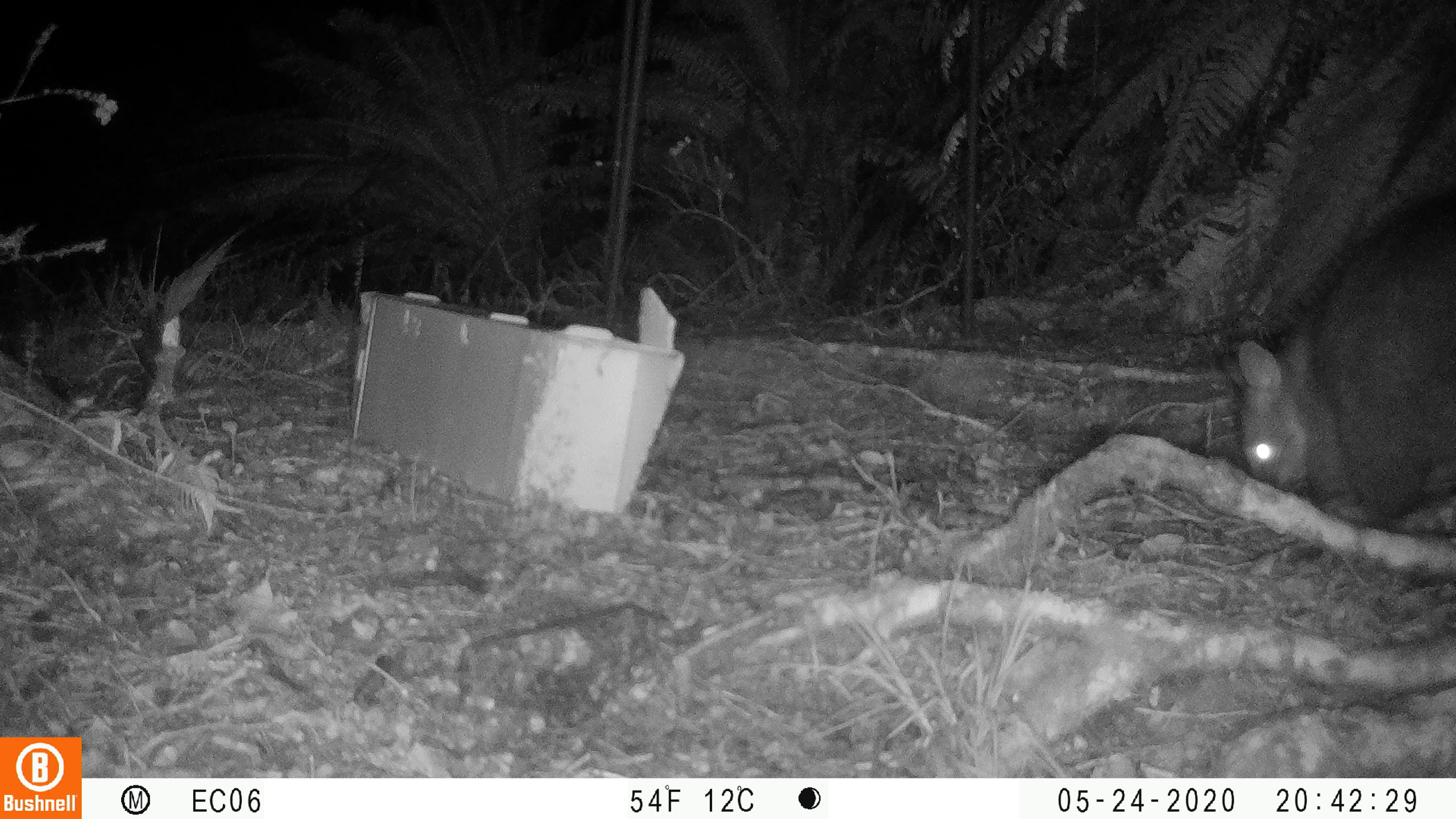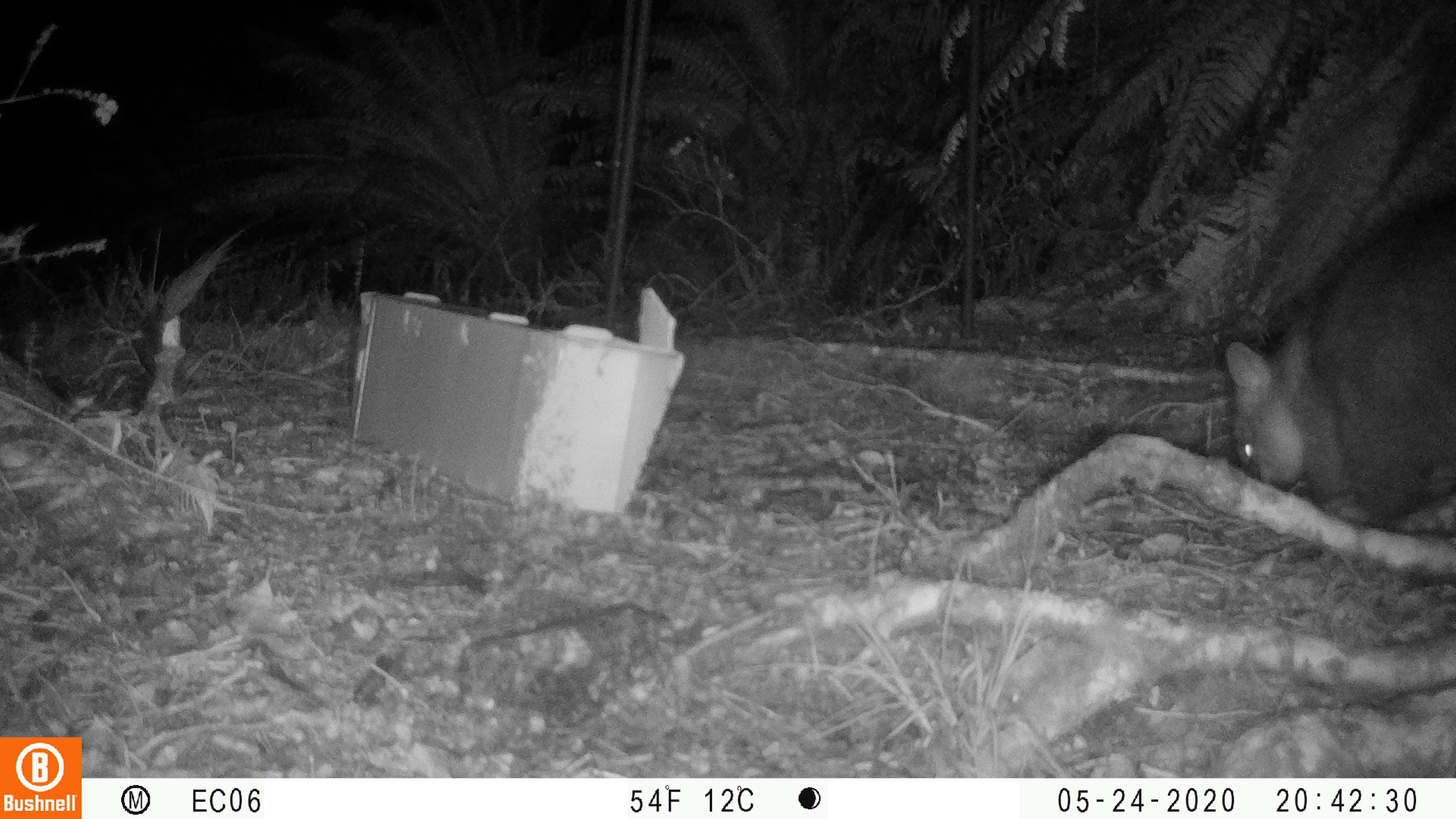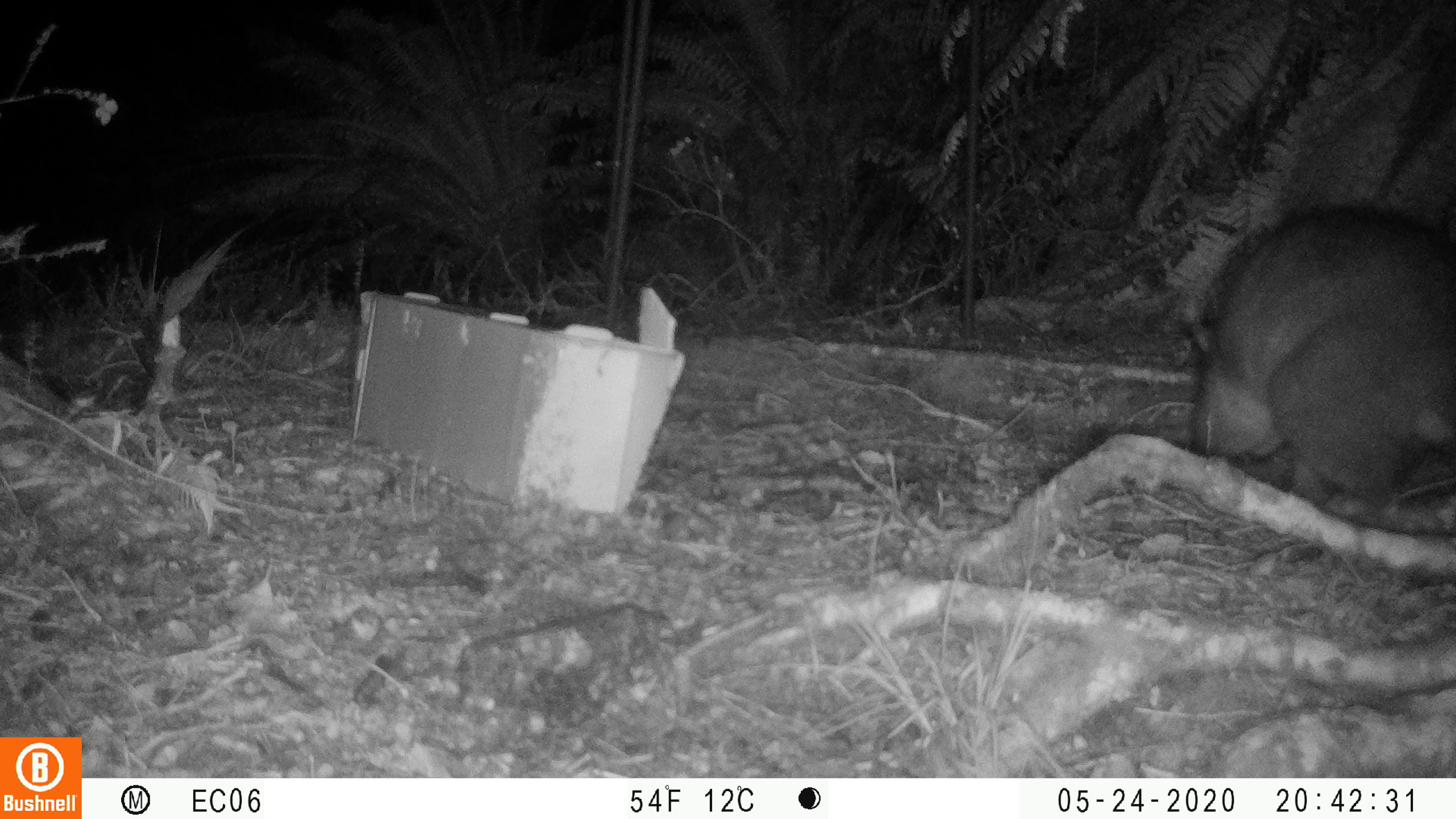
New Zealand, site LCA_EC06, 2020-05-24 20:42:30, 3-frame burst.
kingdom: Animalia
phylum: Chordata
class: Mammalia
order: Diprotodontia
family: Phalangeridae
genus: Trichosurus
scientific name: Trichosurus vulpecula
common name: common brushtail possum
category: possum